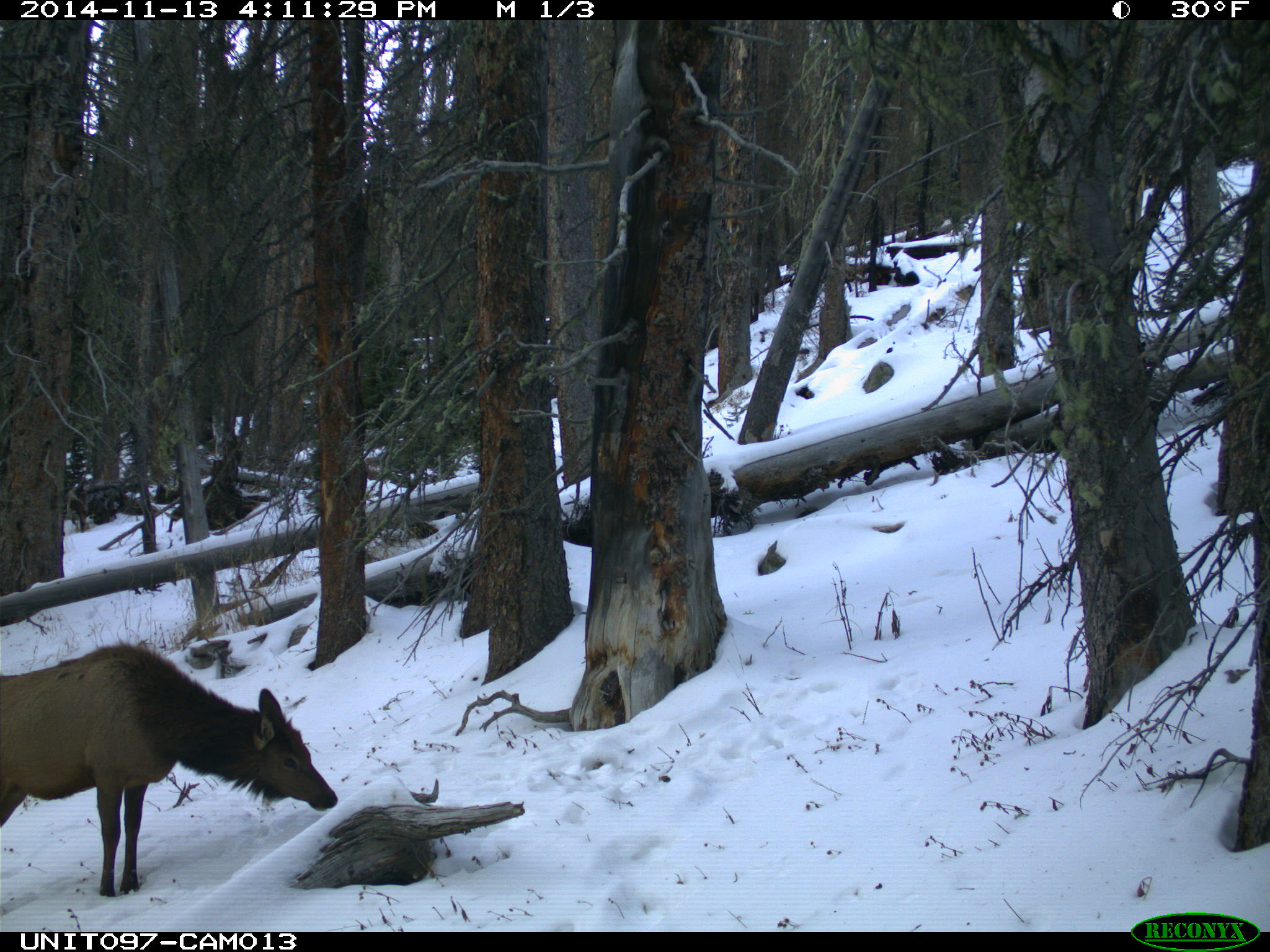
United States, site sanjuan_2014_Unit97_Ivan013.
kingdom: Animalia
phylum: Chordata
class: Mammalia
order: Artiodactyla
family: Cervidae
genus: Cervus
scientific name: Cervus elaphus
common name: red deer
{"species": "Cervus elaphus (red deer)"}